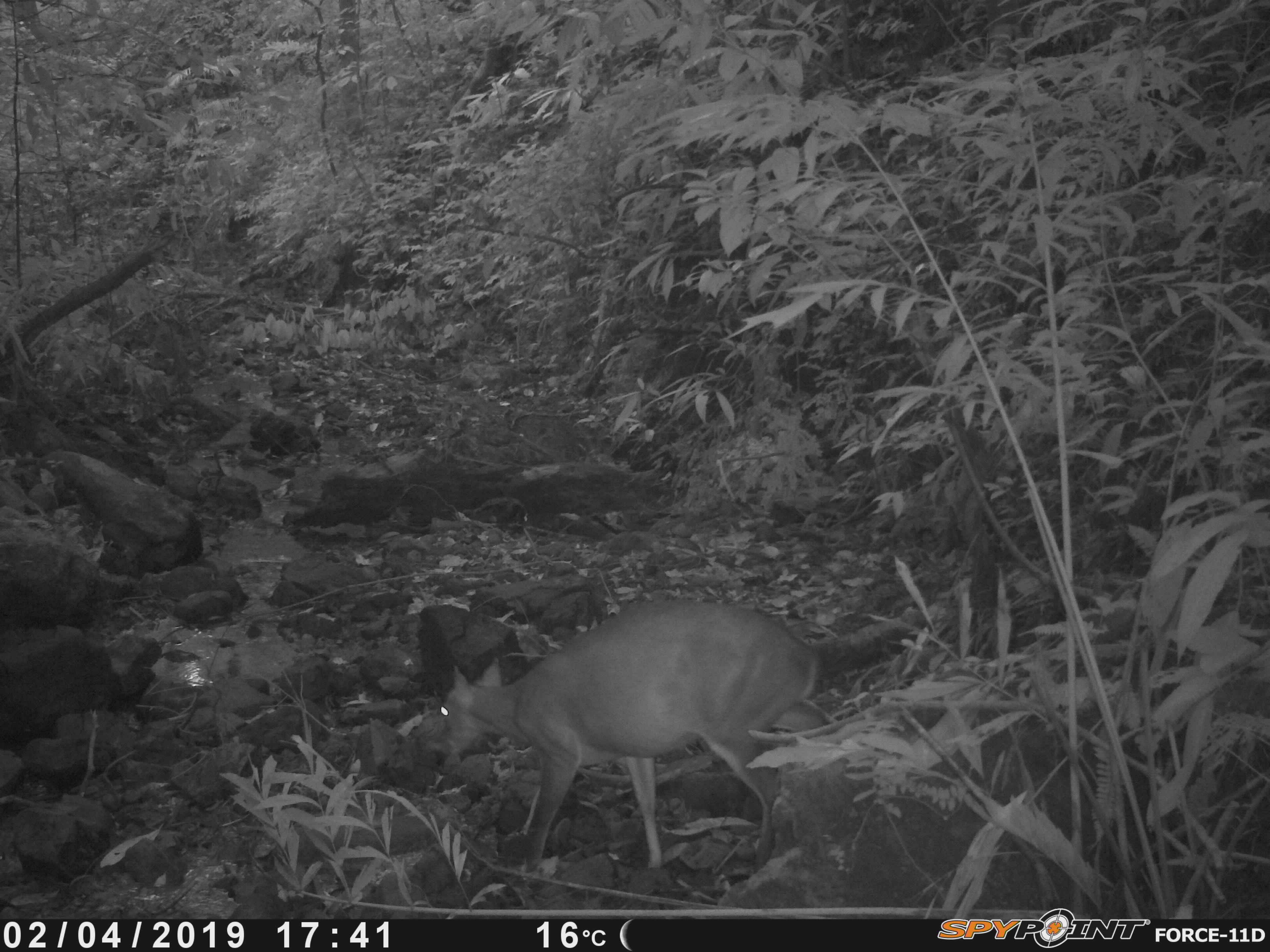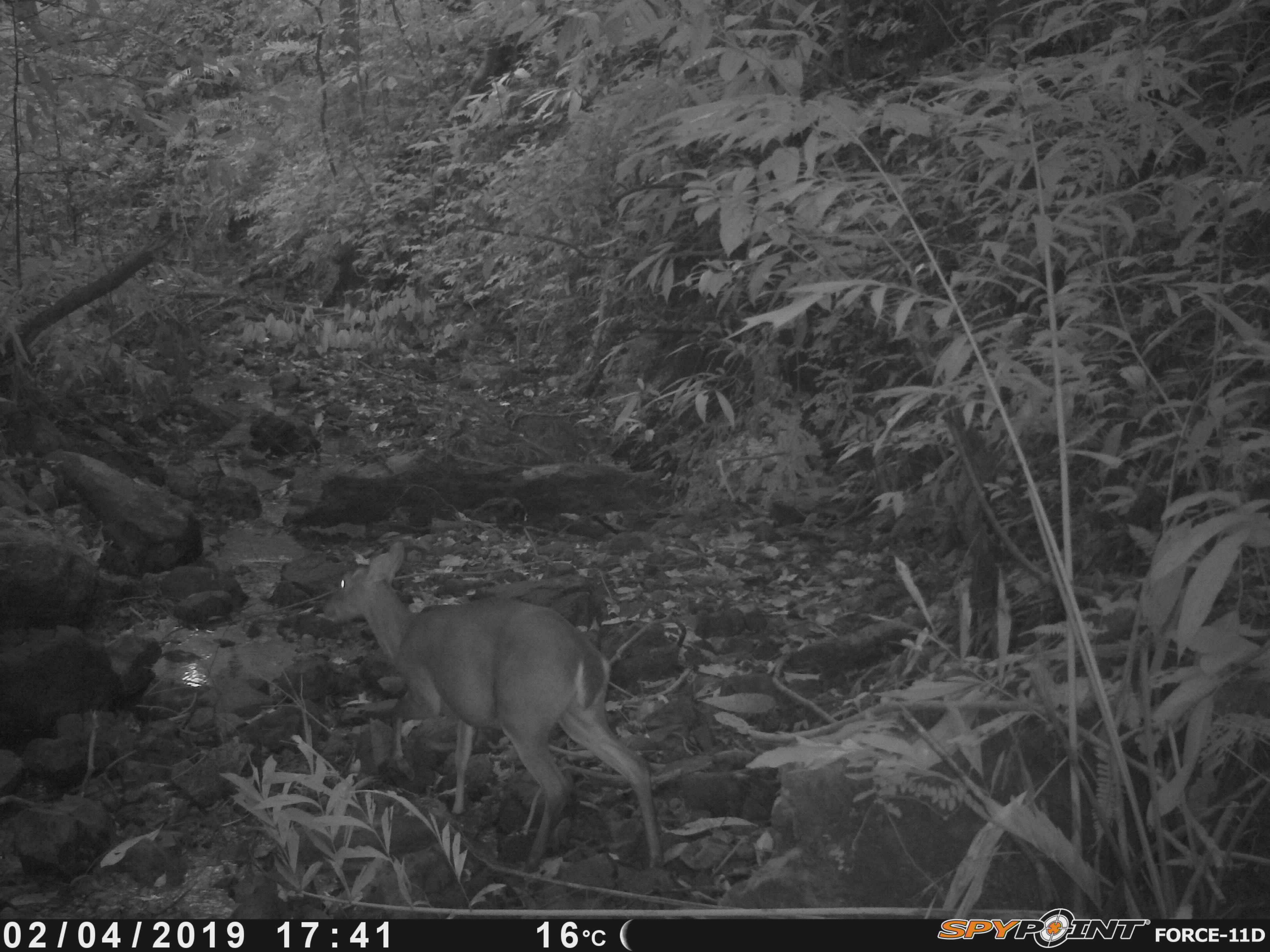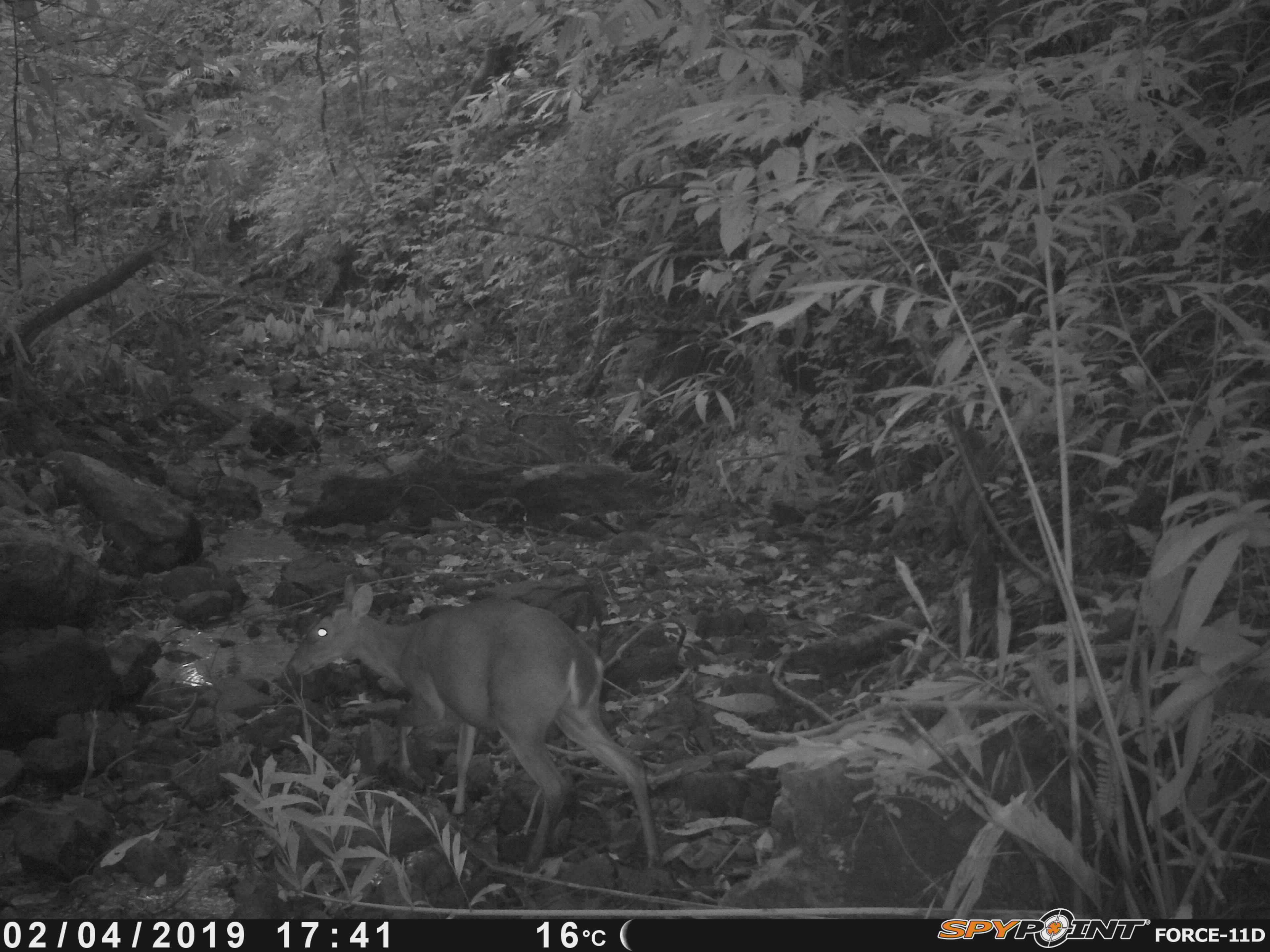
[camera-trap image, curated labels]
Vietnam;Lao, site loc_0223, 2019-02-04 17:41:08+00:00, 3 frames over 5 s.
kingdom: Animalia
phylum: Chordata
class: Mammalia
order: Artiodactyla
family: Cervidae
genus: Muntiacus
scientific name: Muntiacus vuquangensis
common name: large-antlered muntjac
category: large antlered muntjac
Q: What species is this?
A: Large antlered muntjac (large-antlered muntjac) (Muntiacus vuquangensis).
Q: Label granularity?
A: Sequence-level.